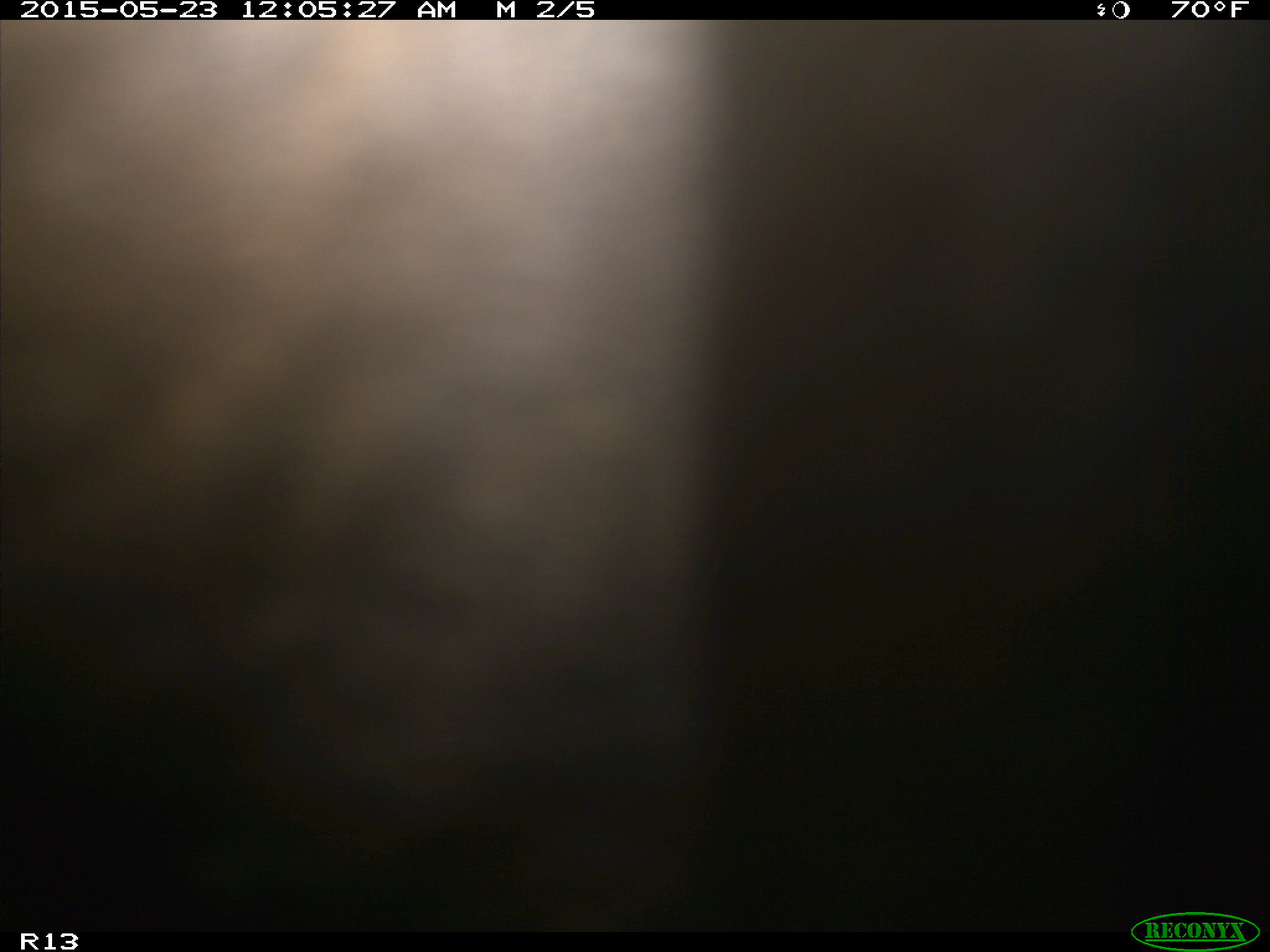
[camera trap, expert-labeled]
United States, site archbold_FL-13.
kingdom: Animalia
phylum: Chordata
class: Mammalia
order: Artiodactyla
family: Bovidae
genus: Bos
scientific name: Bos taurus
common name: domestic cow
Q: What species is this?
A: Bos taurus (domestic cow).